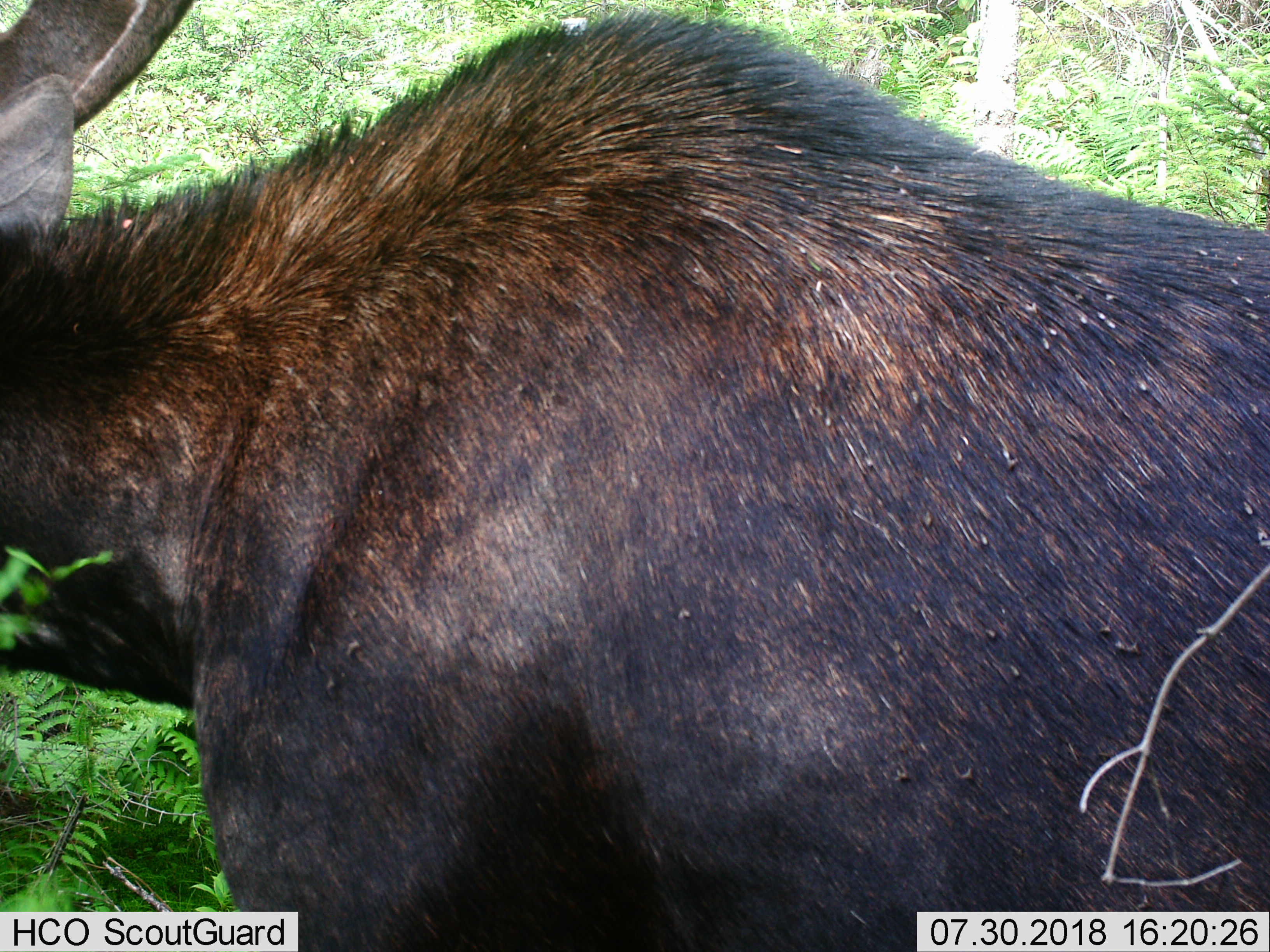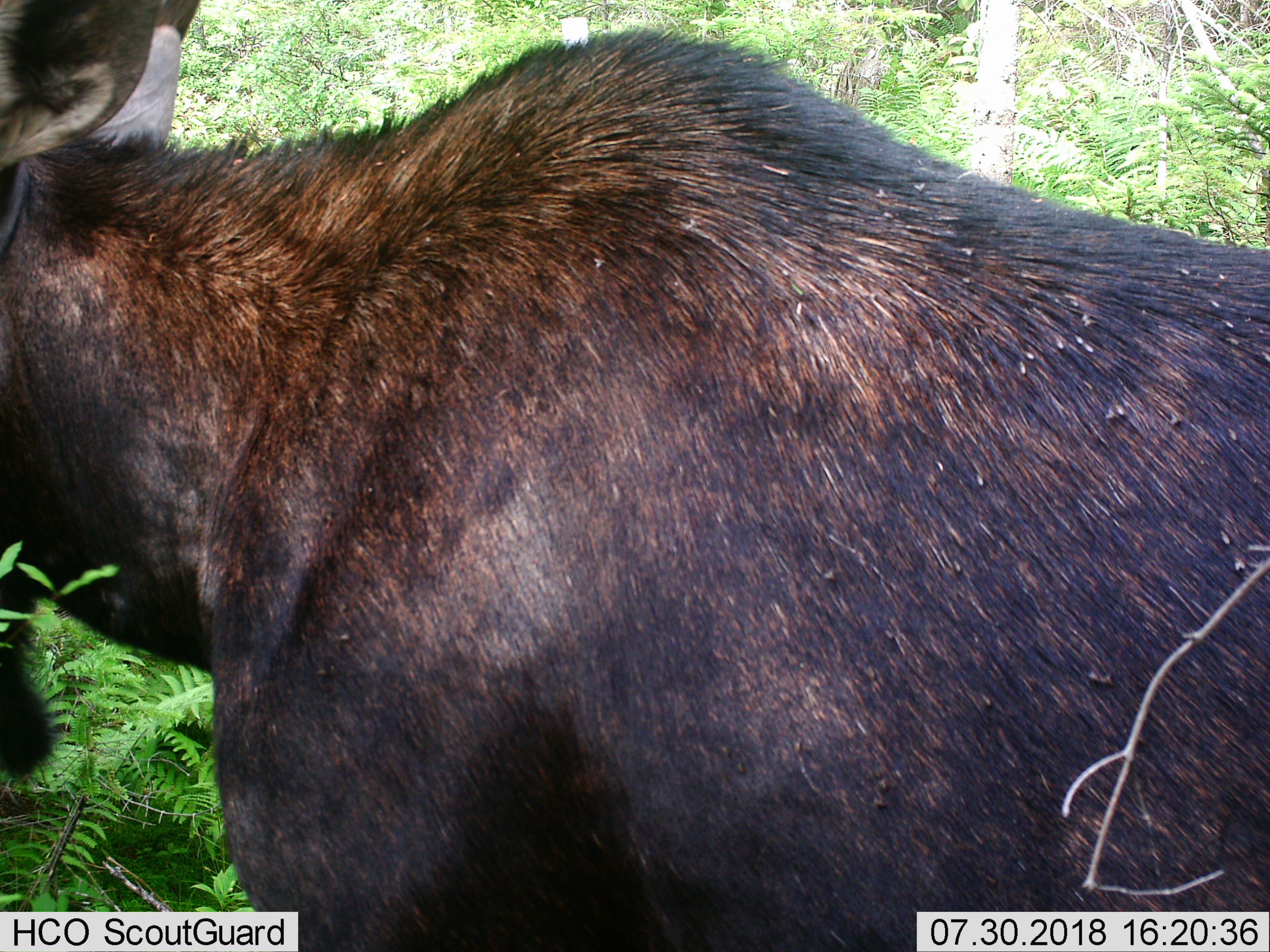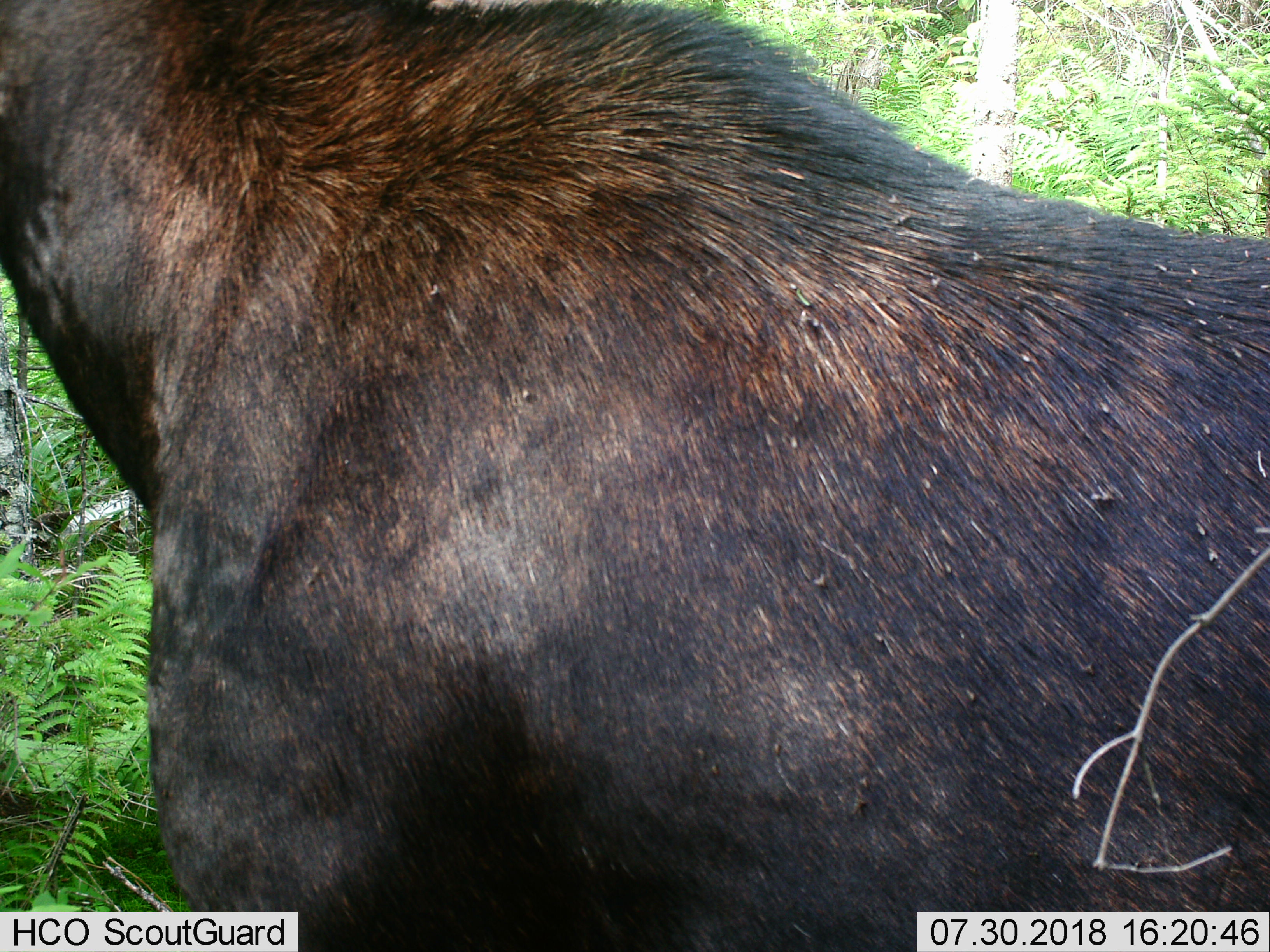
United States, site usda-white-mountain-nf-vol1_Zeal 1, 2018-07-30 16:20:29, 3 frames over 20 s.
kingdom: Animalia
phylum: Chordata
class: Mammalia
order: Artiodactyla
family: Cervidae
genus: Alces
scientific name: Alces alces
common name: moose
Moose (Alces alces).